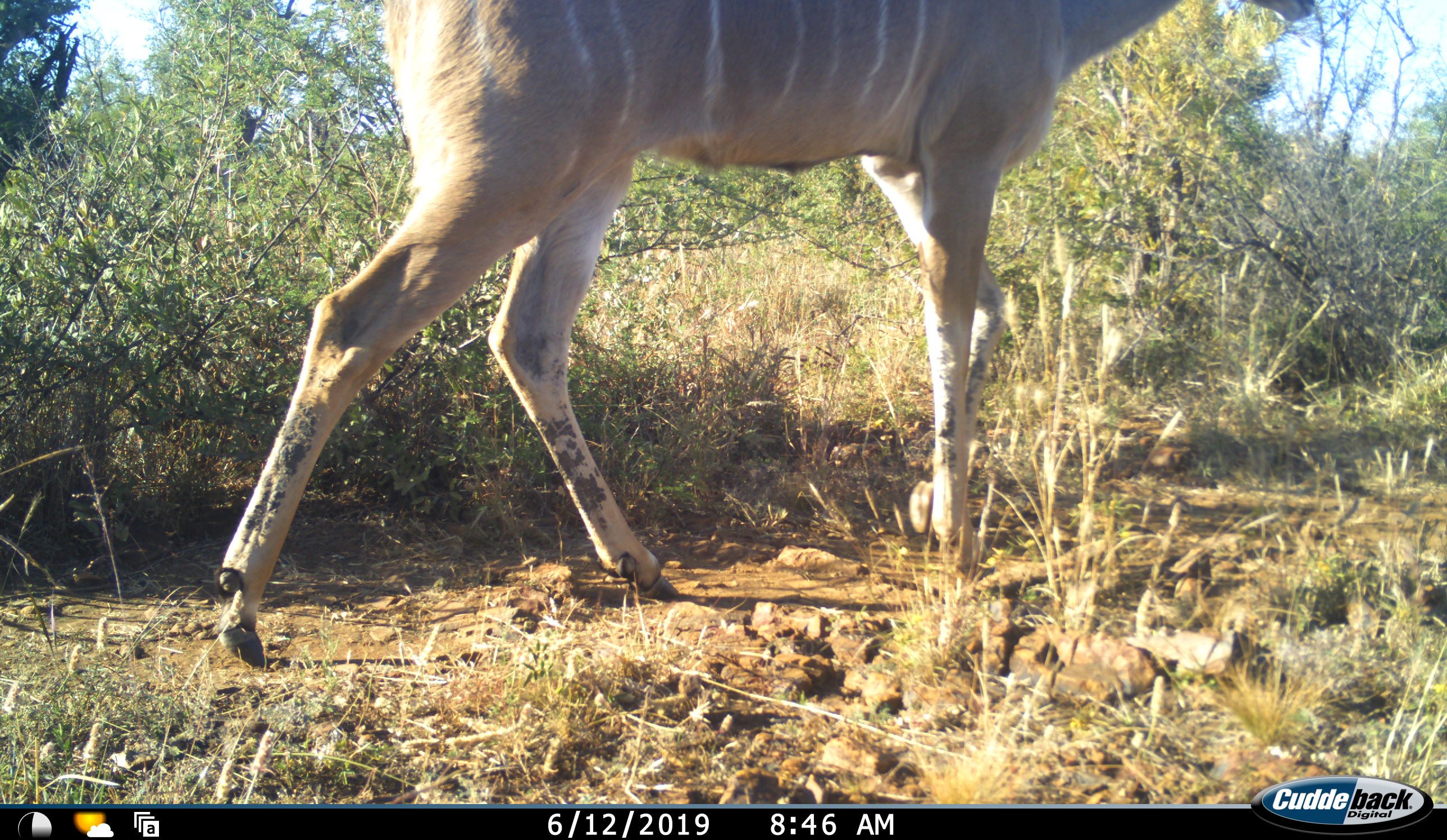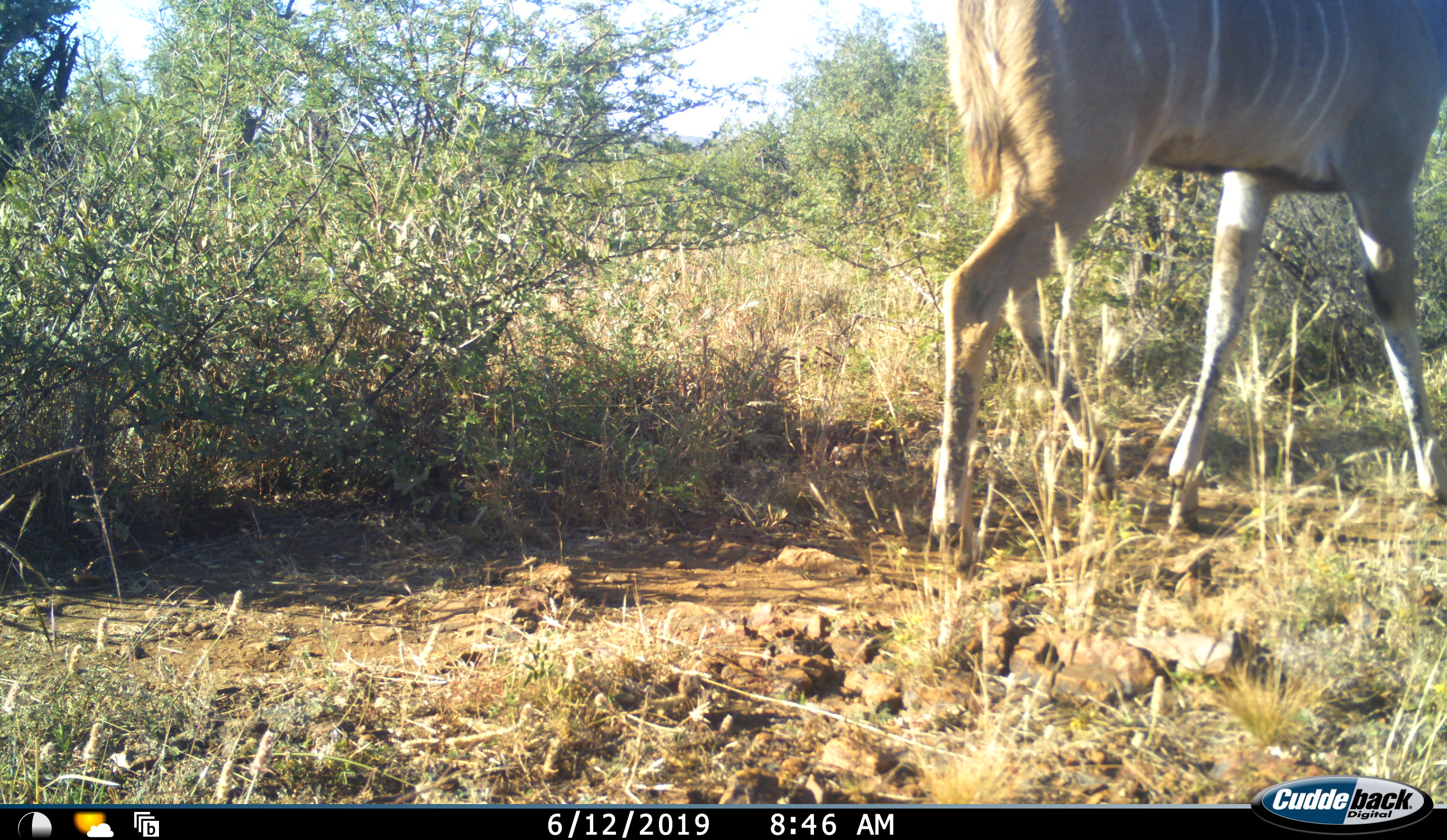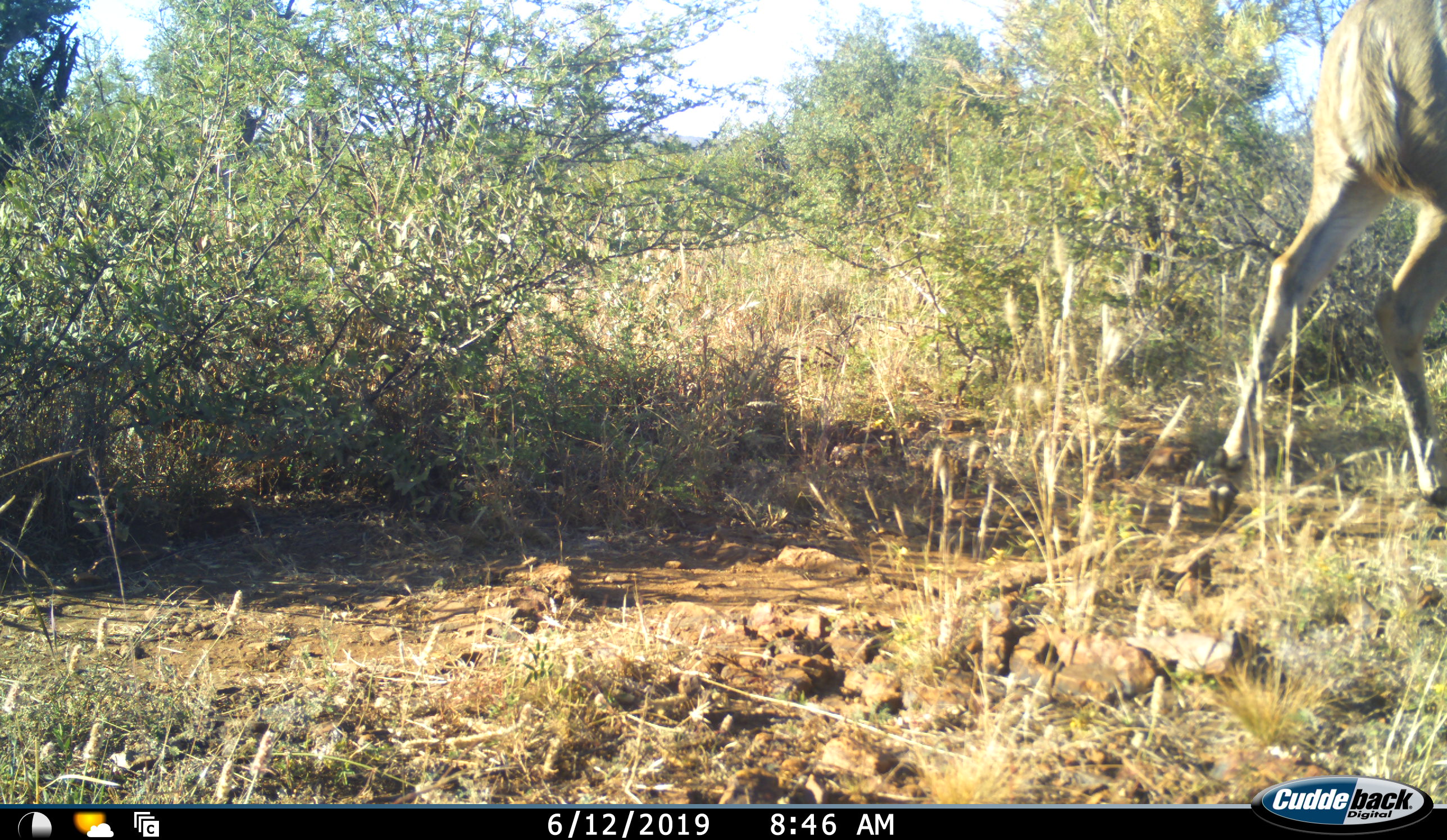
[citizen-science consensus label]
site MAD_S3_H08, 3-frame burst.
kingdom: Animalia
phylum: Chordata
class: Mammalia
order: Artiodactyla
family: Bovidae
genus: Tragelaphus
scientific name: Tragelaphus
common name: kudu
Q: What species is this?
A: Kudu (Tragelaphus).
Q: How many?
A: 1.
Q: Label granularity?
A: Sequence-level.